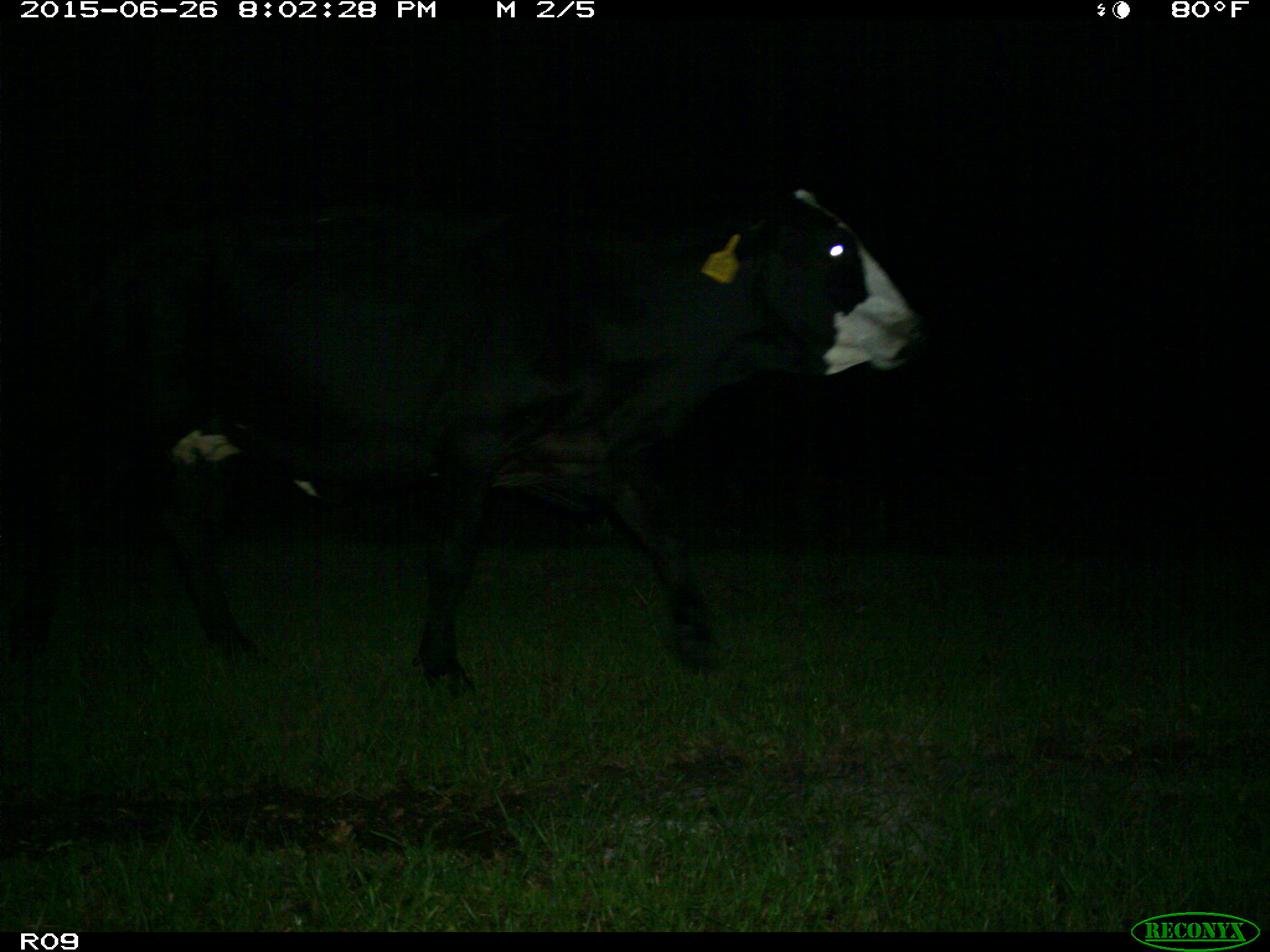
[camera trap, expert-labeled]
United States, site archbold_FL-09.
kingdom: Animalia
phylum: Chordata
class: Mammalia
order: Artiodactyla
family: Bovidae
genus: Bos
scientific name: Bos taurus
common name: domestic cow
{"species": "Bos taurus (domestic cow)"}